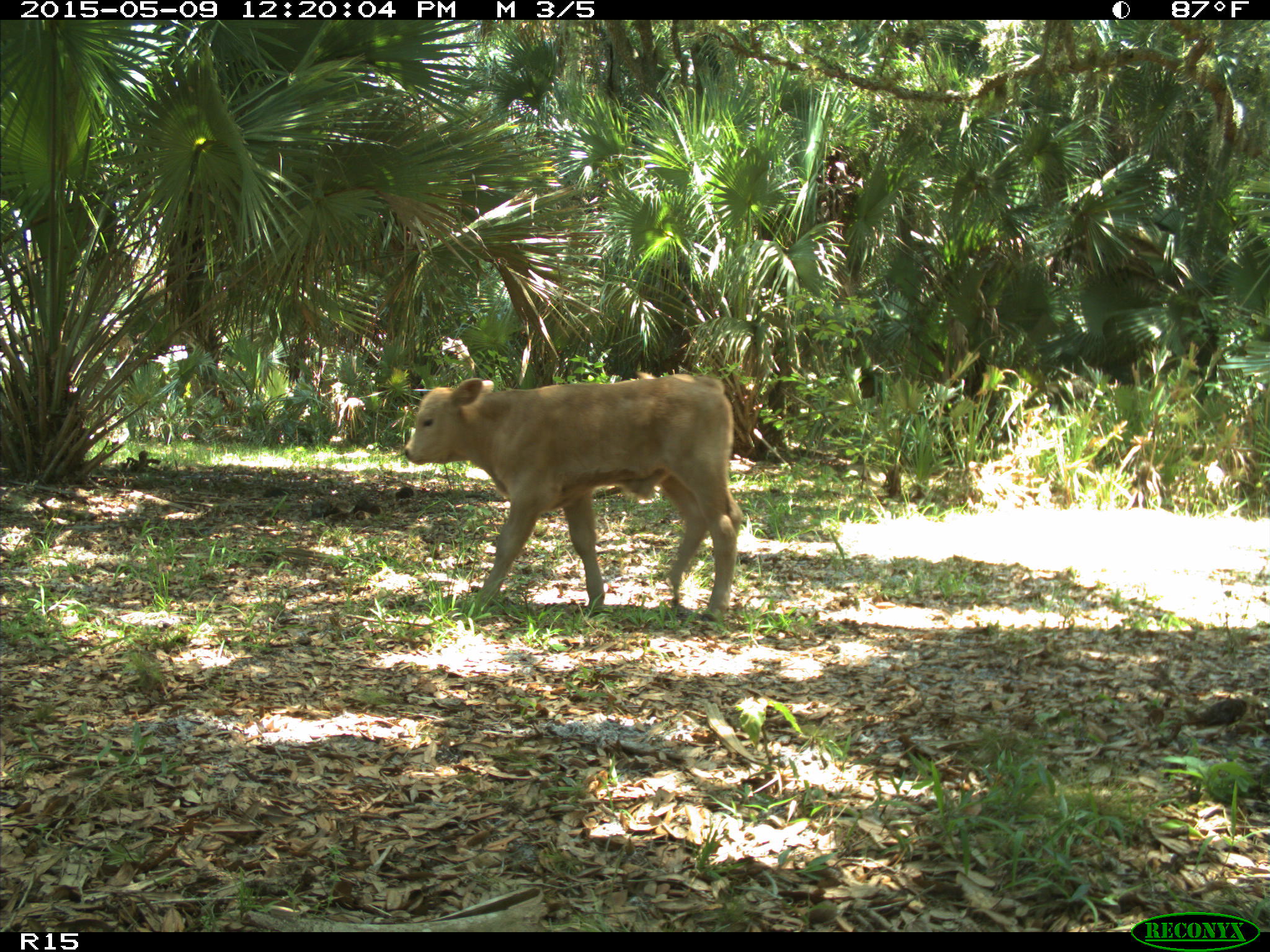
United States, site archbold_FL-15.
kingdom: Animalia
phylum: Chordata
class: Mammalia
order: Artiodactyla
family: Bovidae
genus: Bos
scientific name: Bos taurus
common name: domestic cow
Bos taurus (domestic cow).